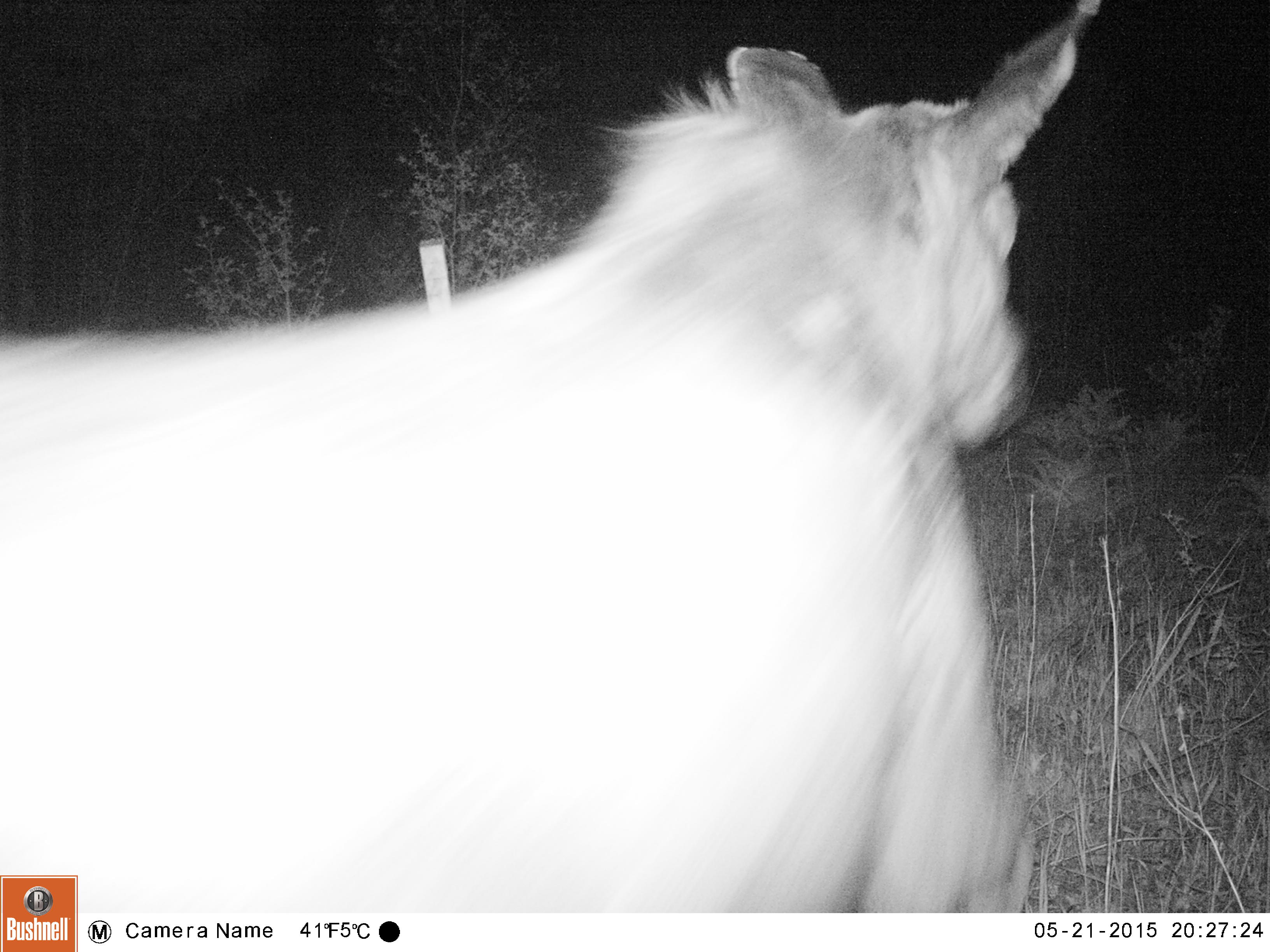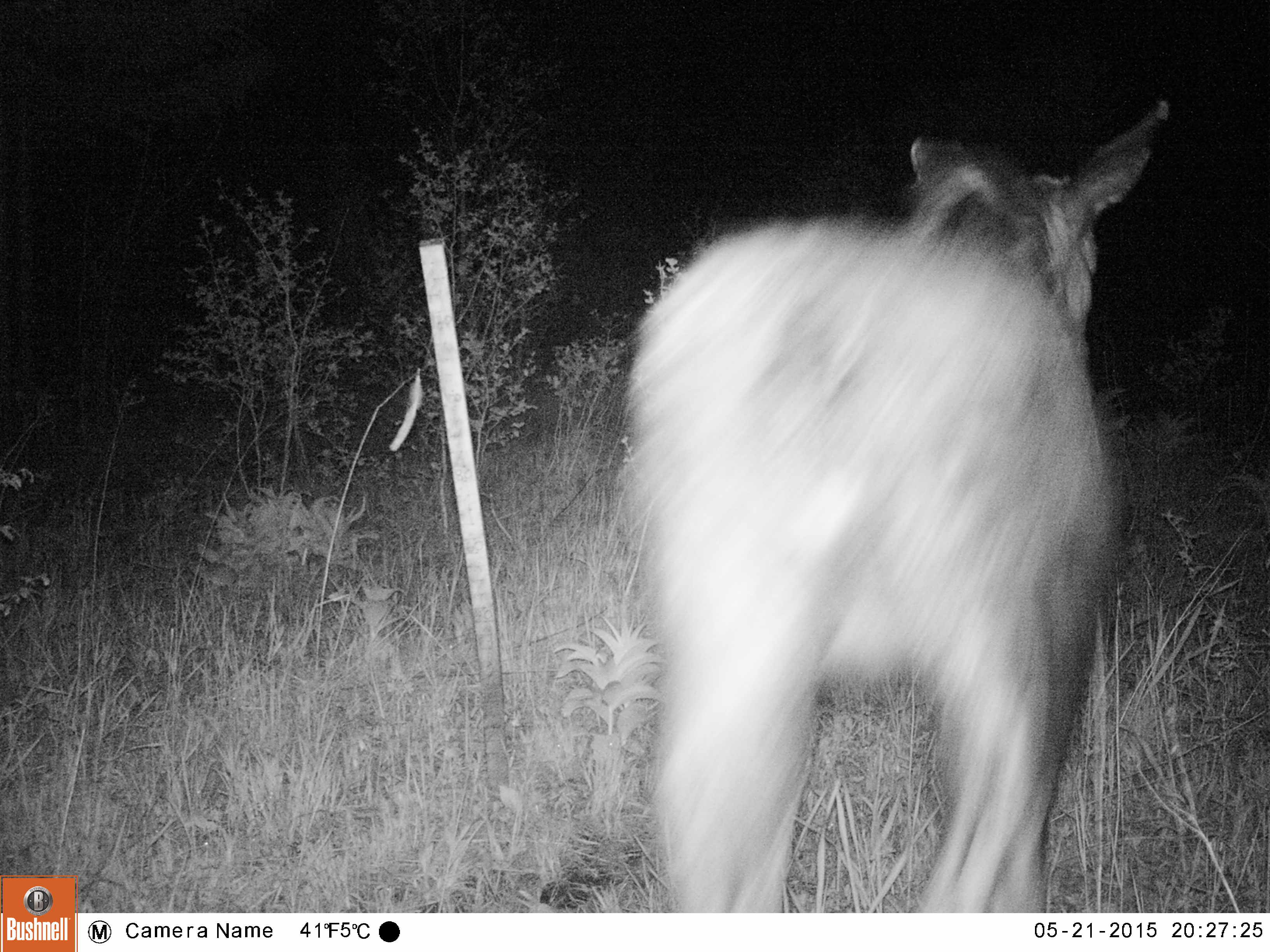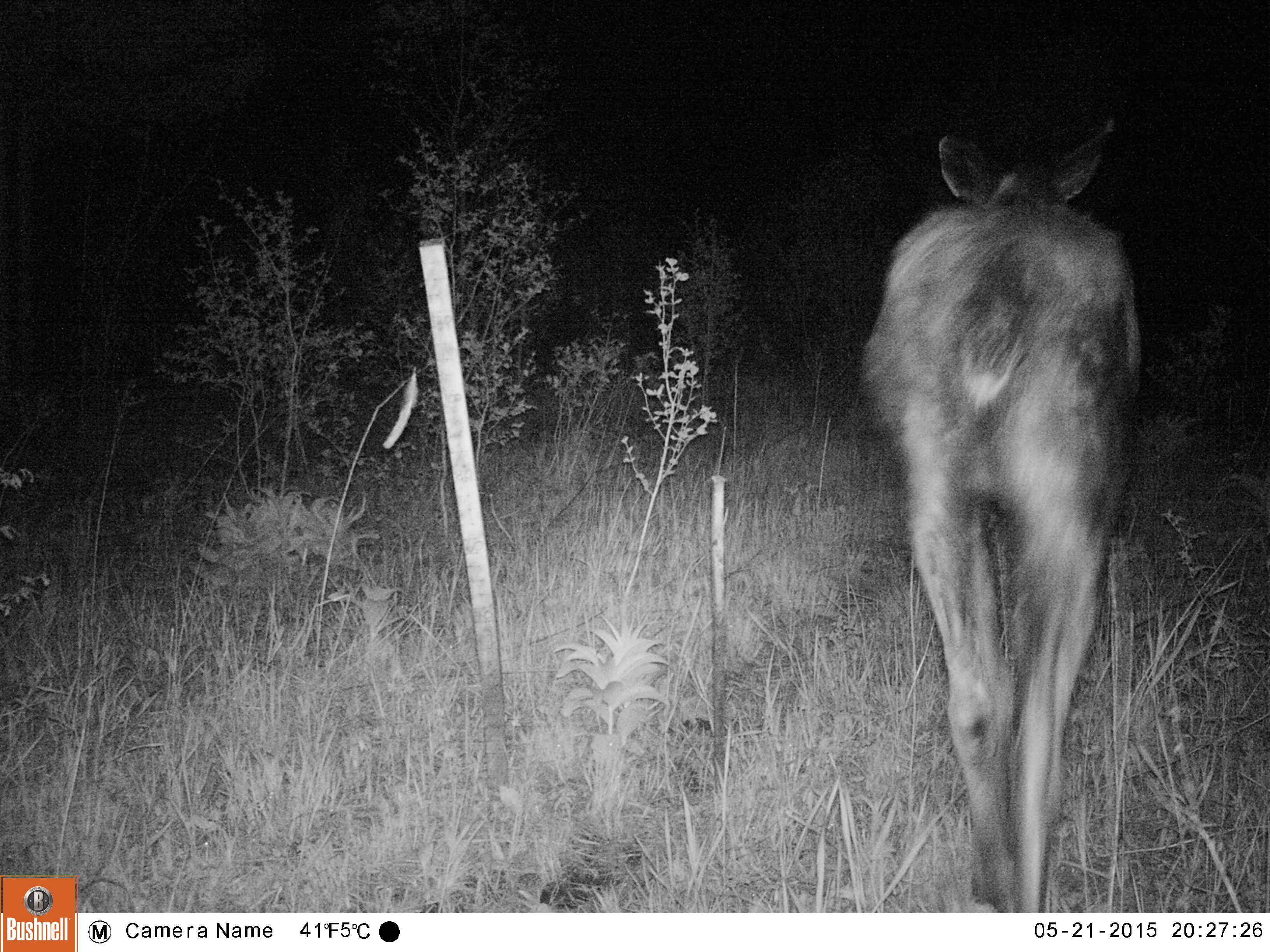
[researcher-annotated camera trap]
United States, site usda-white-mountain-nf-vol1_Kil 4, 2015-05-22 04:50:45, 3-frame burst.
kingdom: Animalia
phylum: Chordata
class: Mammalia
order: Artiodactyla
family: Cervidae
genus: Alces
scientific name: Alces alces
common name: moose